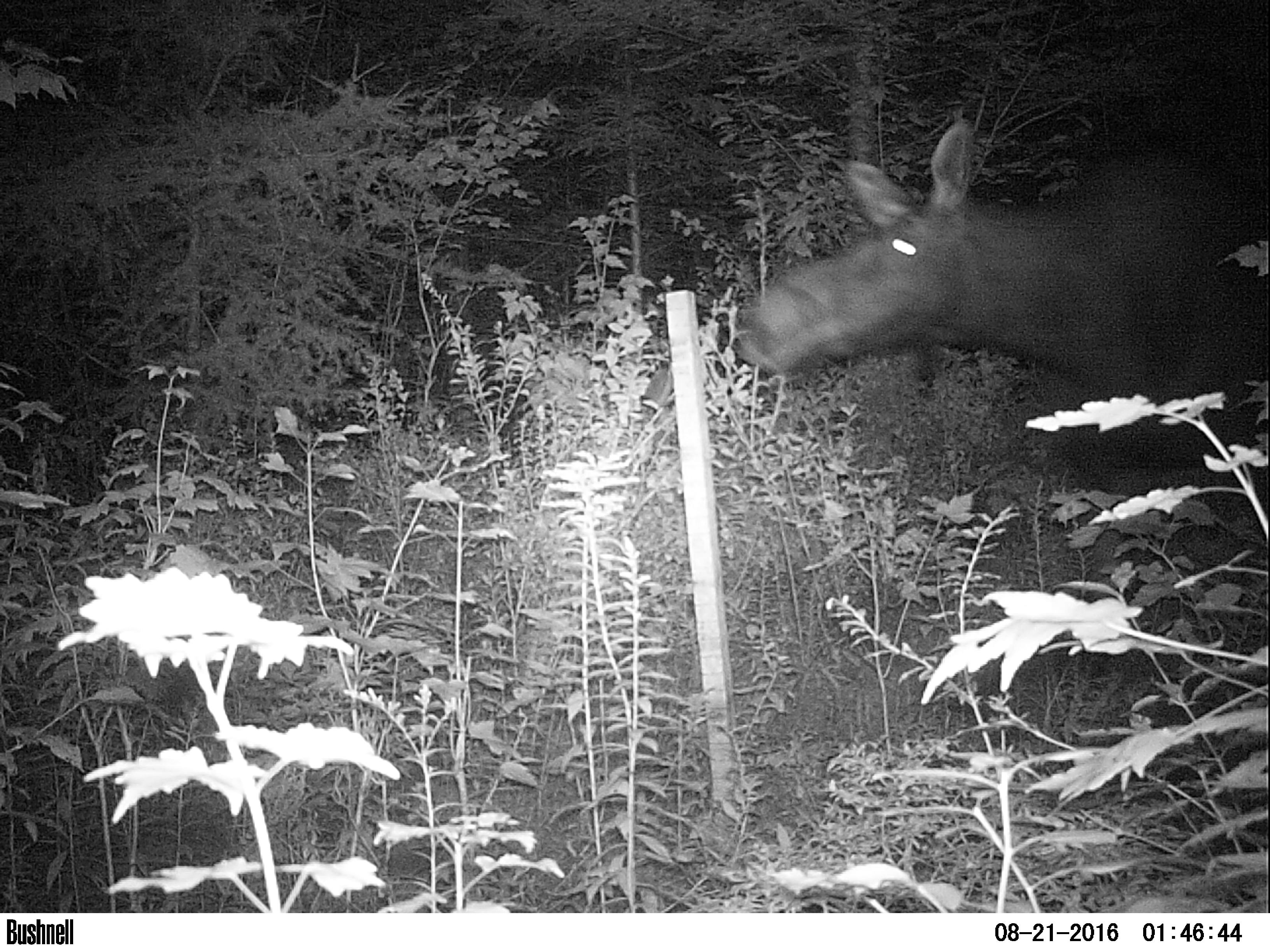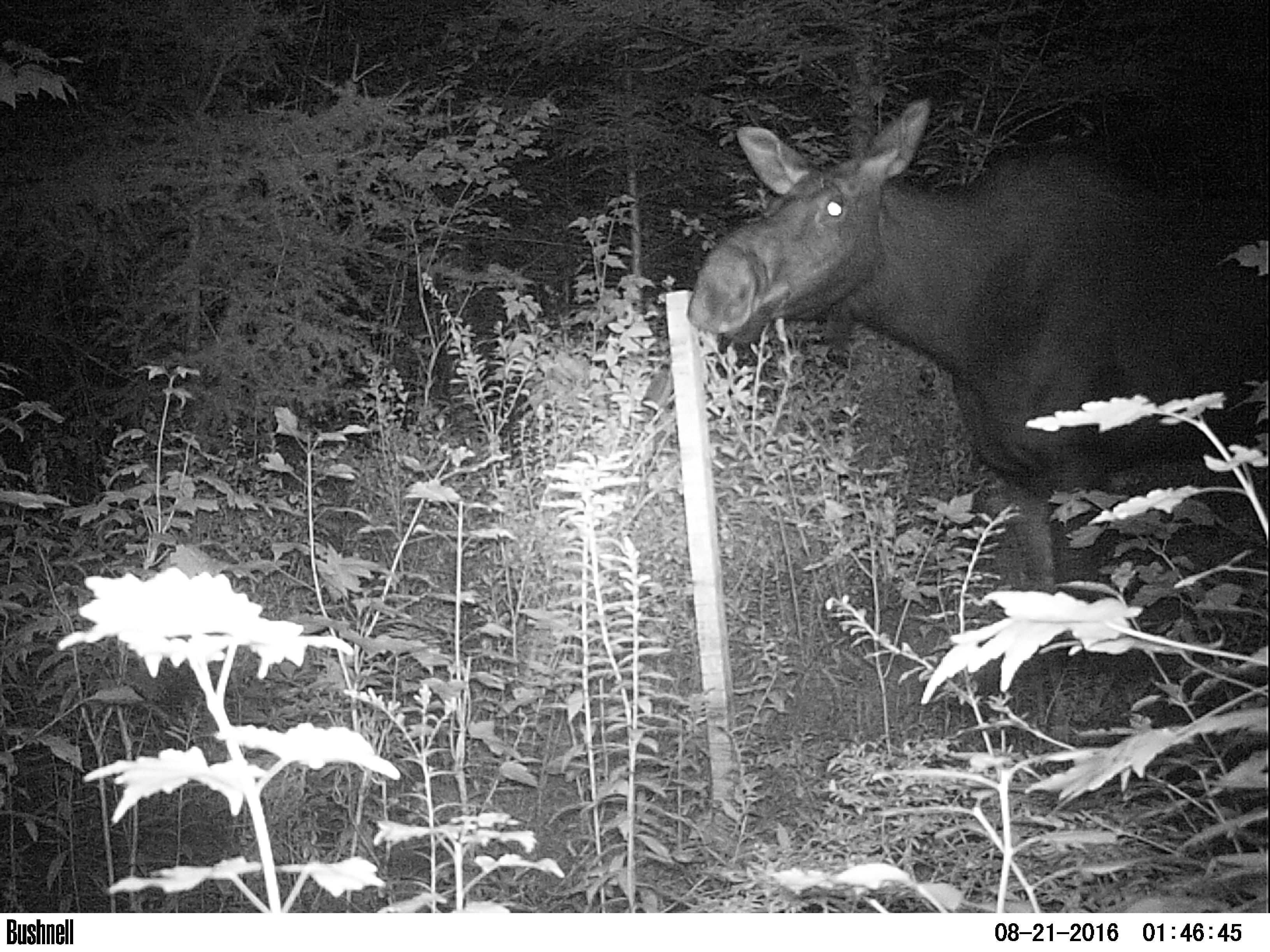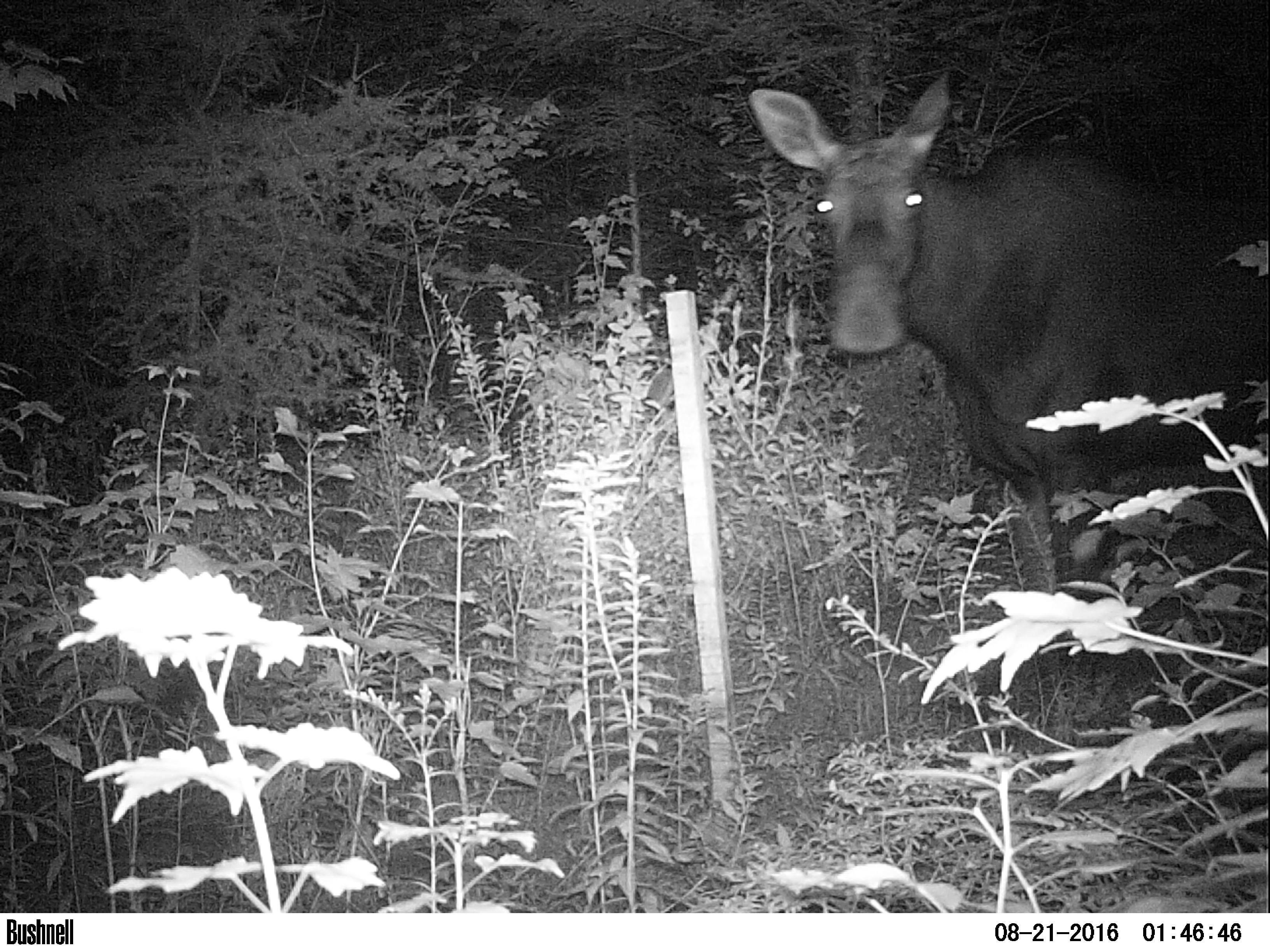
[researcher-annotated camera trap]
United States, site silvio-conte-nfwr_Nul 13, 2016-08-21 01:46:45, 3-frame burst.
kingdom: Animalia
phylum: Chordata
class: Mammalia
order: Artiodactyla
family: Cervidae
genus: Alces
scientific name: Alces alces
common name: moose